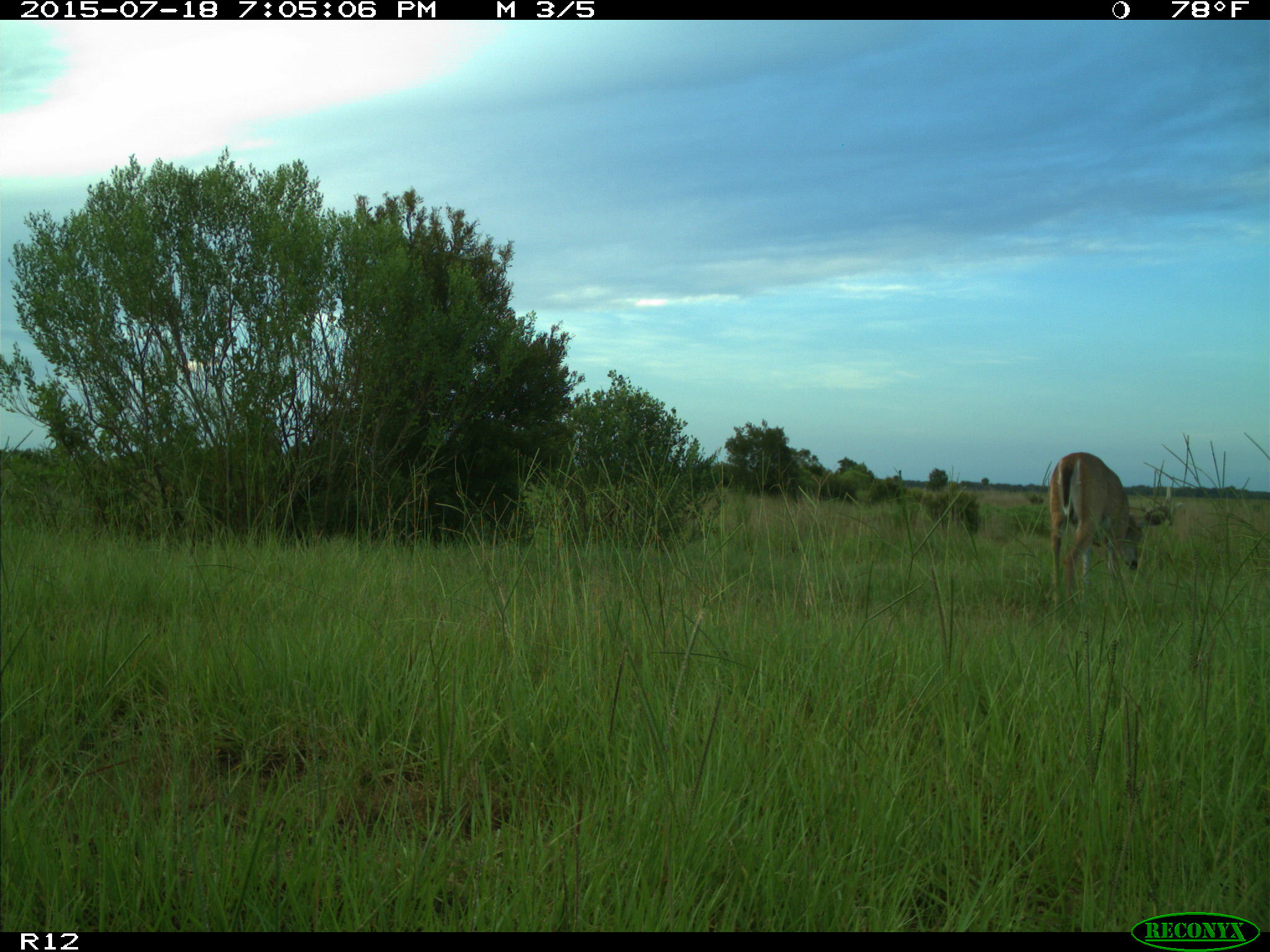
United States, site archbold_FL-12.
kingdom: Animalia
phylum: Chordata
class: Mammalia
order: Artiodactyla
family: Cervidae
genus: Odocoileus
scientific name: Odocoileus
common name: deer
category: unidentified deer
Unidentified deer (deer) (Odocoileus).